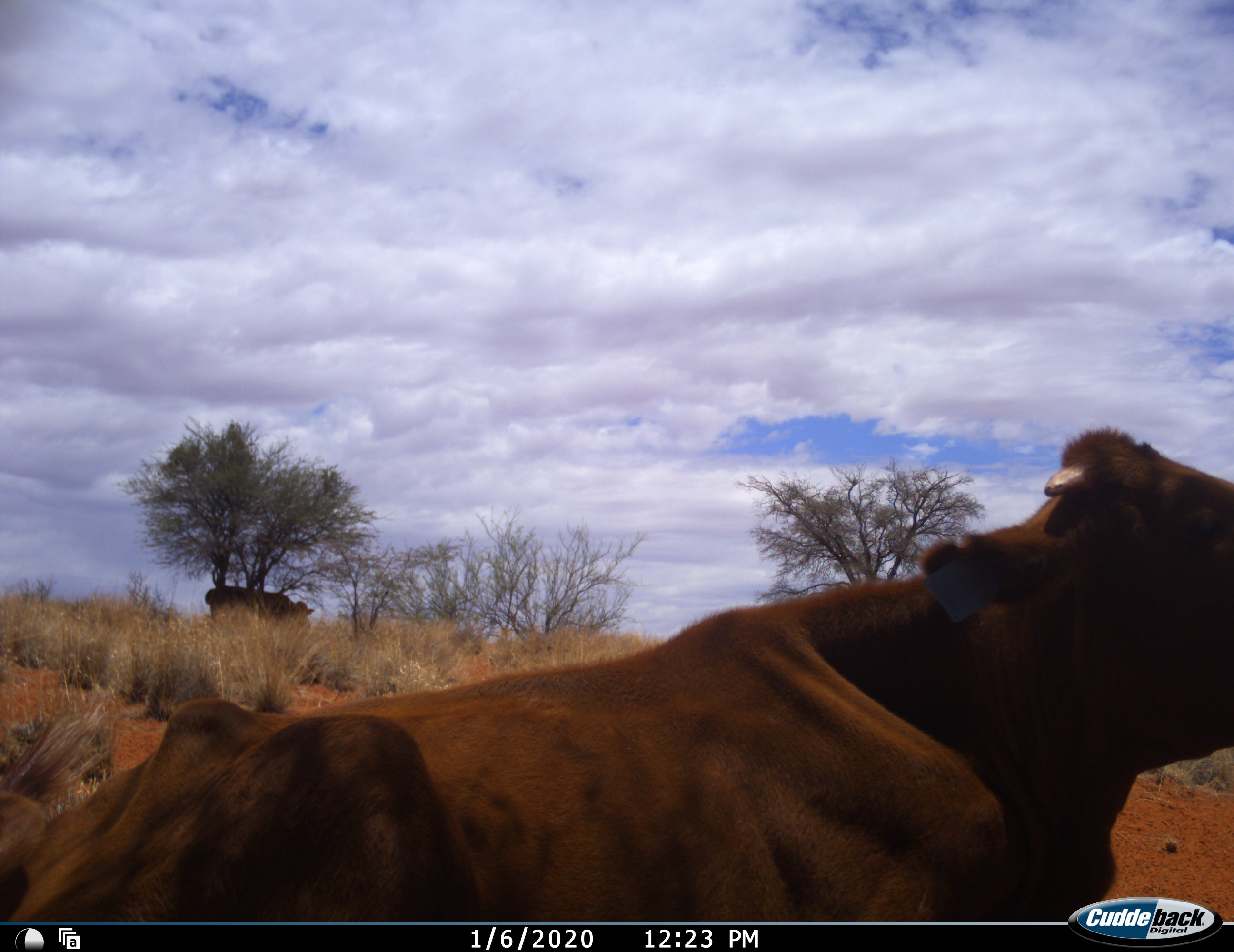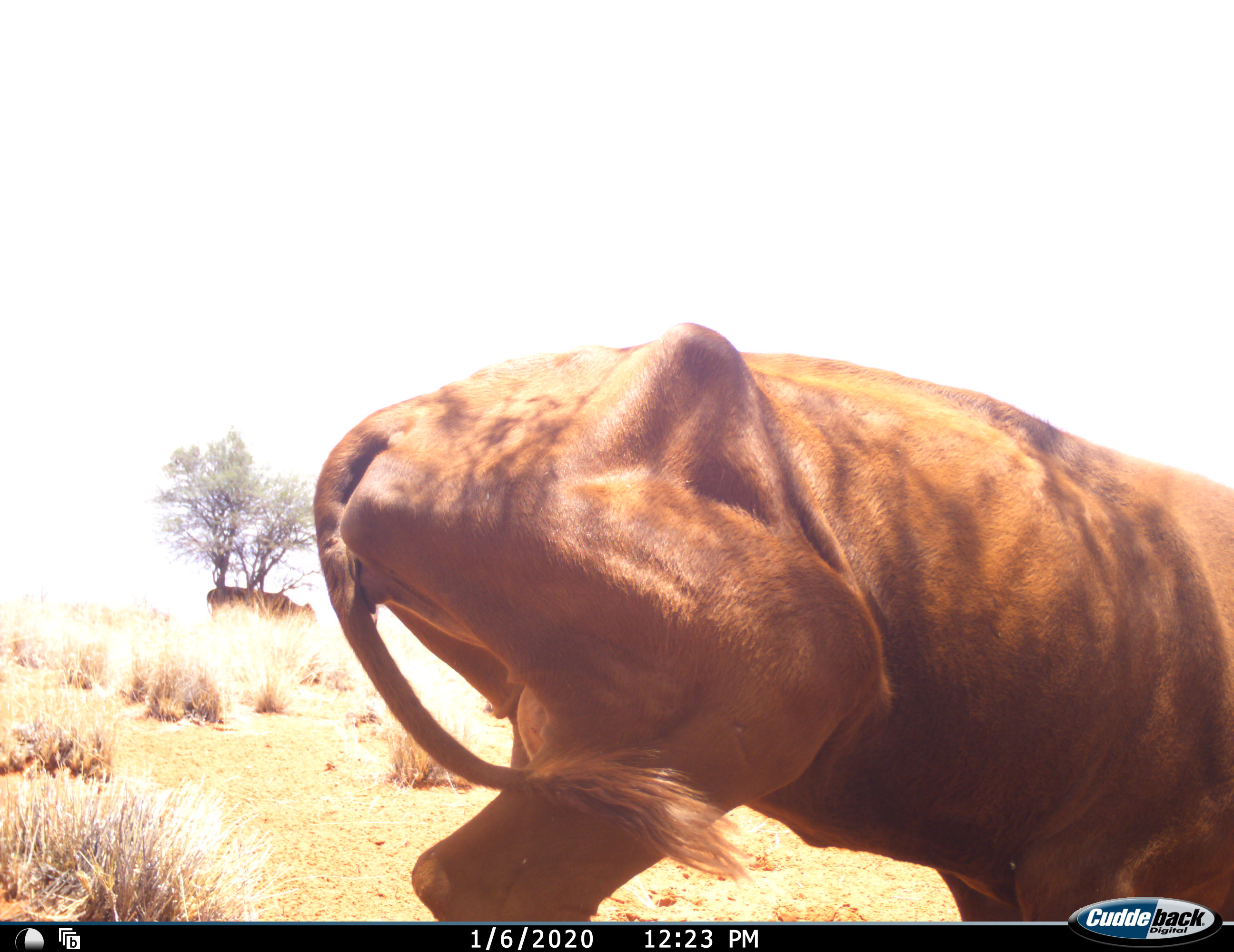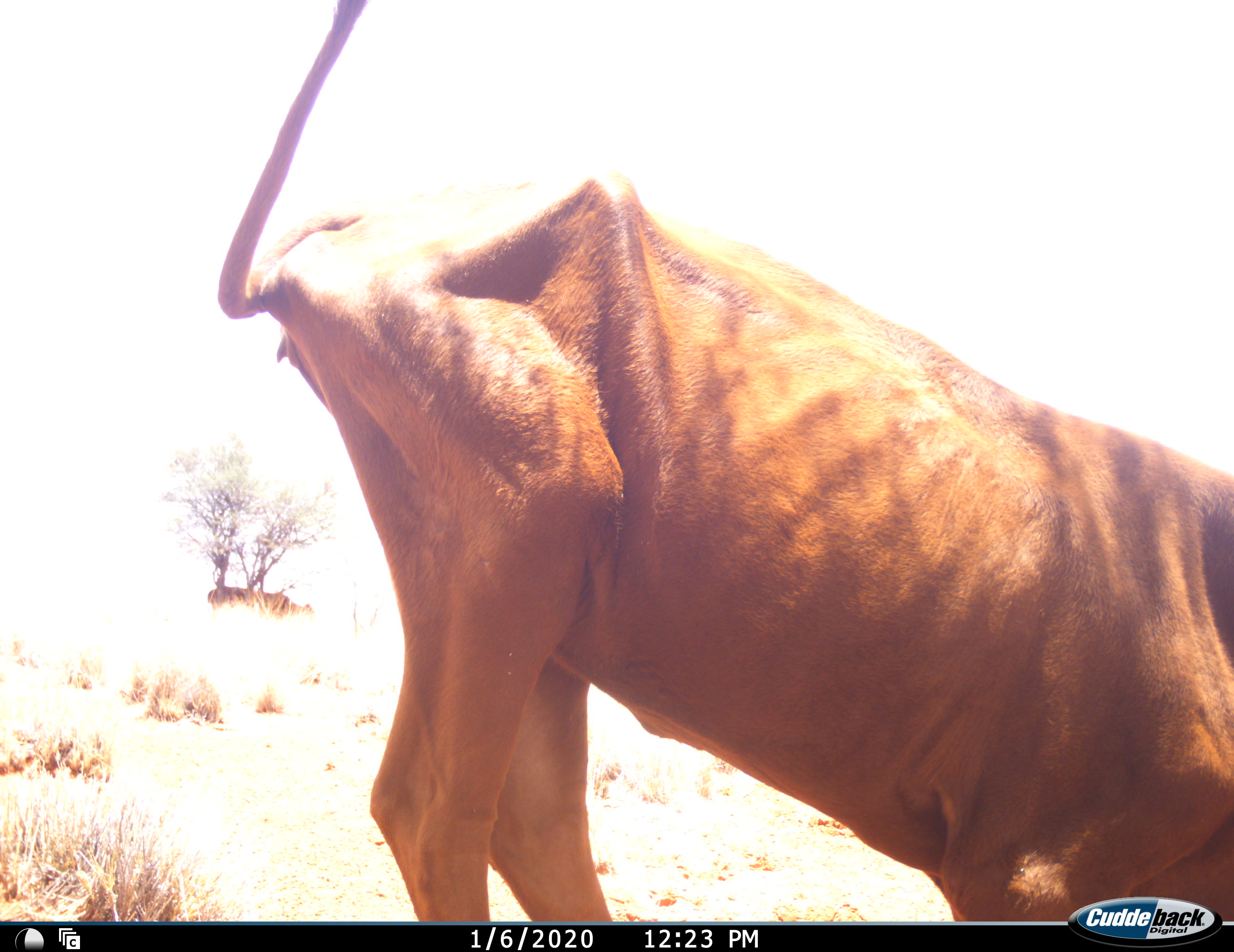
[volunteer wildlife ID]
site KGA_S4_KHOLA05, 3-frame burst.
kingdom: Animalia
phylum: Chordata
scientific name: Vertebrata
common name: domestic animal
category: domesticanimal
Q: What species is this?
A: Domesticanimal (domestic animal) (Vertebrata).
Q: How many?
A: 2.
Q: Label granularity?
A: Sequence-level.